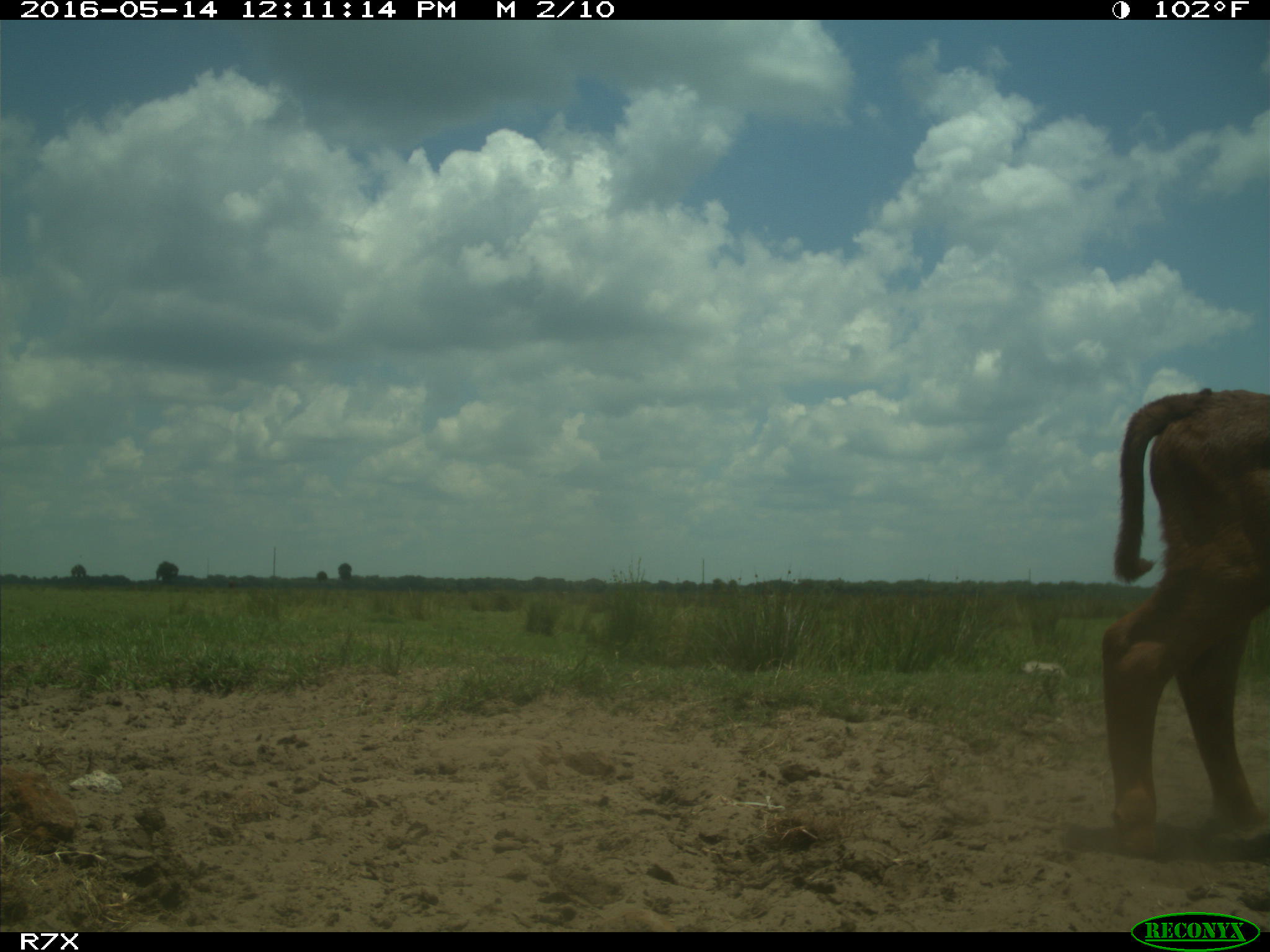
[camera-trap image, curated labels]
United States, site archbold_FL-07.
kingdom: Animalia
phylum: Chordata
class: Mammalia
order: Artiodactyla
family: Bovidae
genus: Bos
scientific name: Bos taurus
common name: domestic cow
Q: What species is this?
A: Bos taurus (domestic cow).